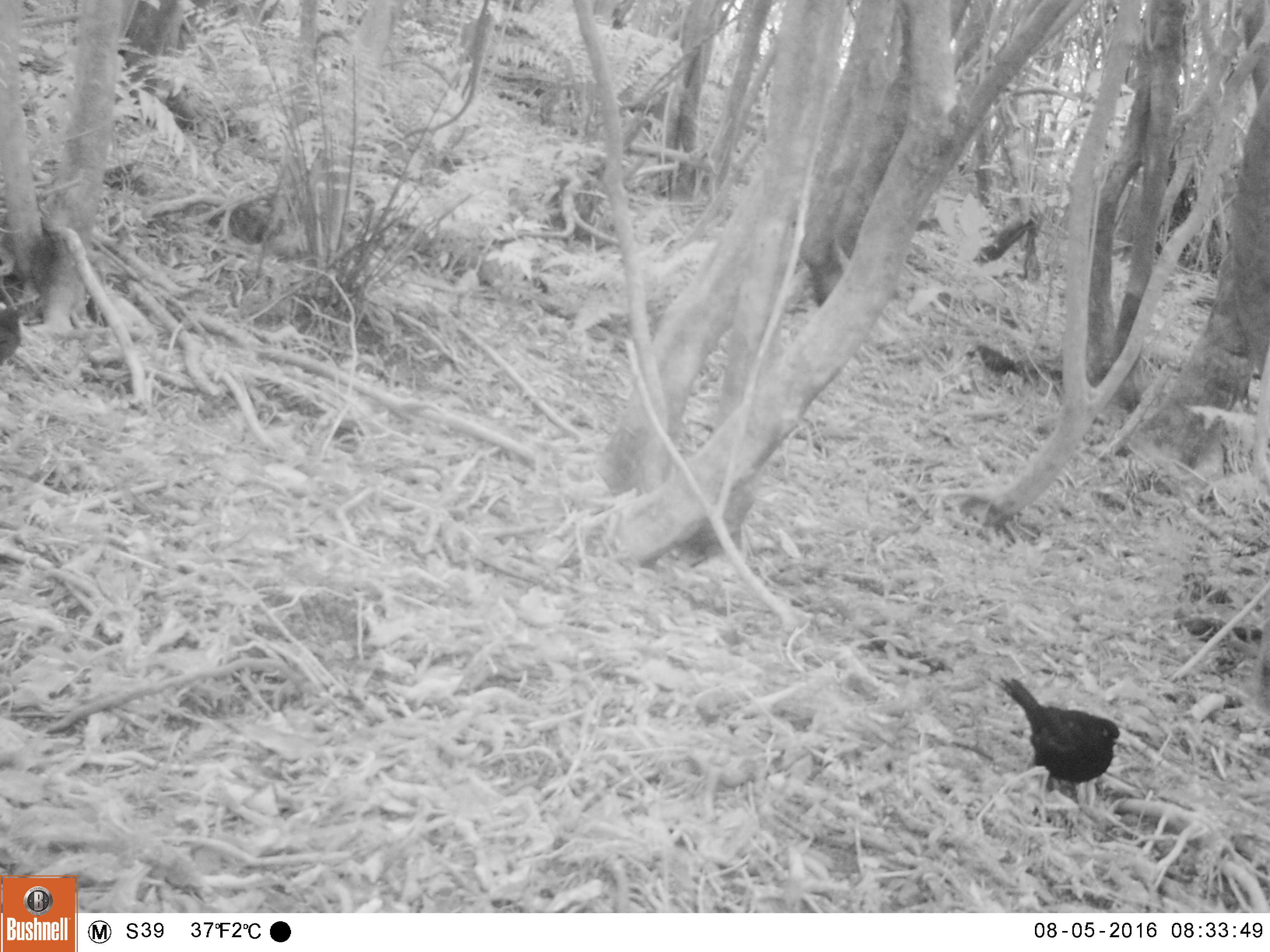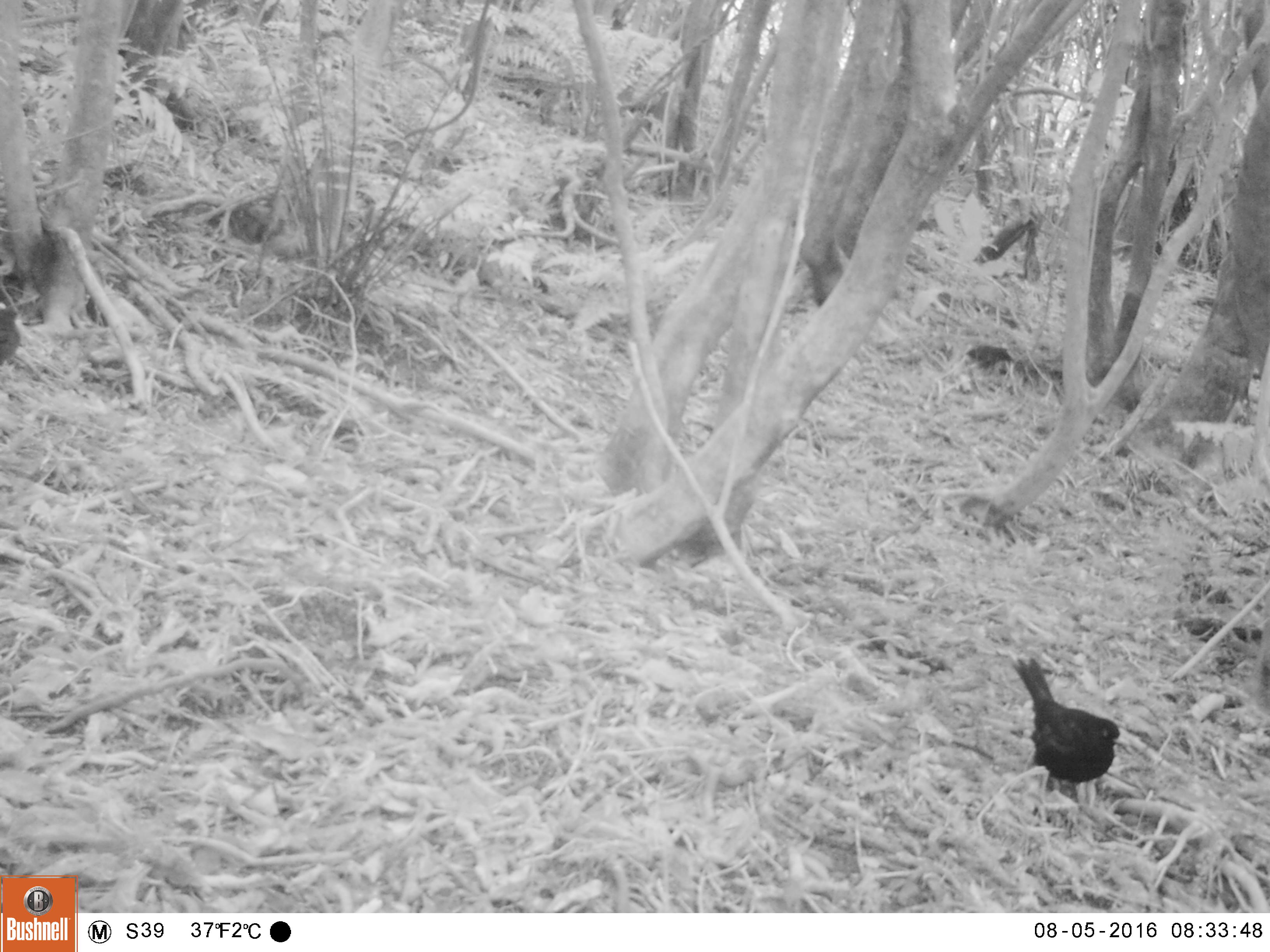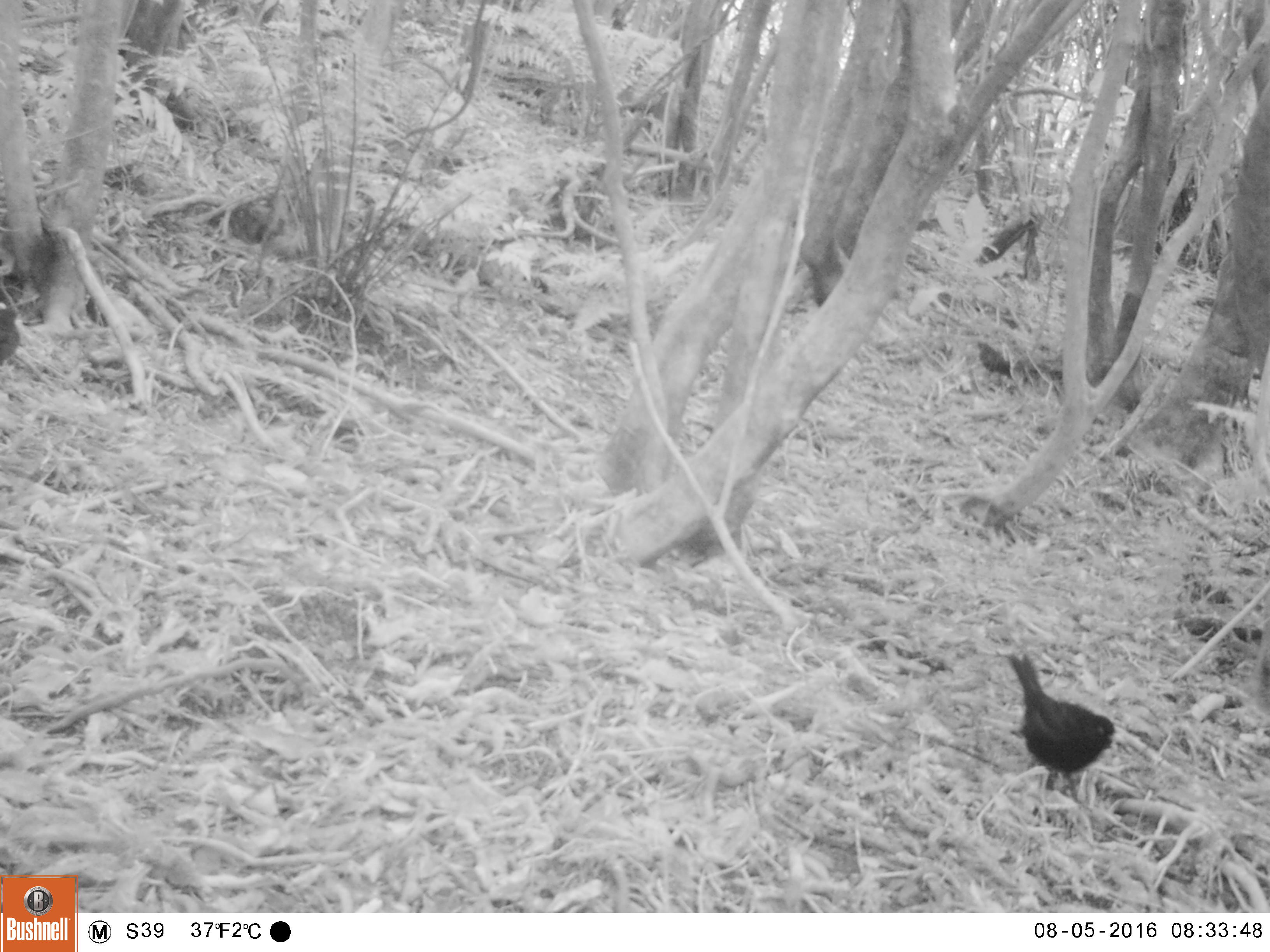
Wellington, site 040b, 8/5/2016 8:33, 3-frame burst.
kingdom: Animalia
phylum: Chordata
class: Aves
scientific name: Aves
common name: bird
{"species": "bird (Aves)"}